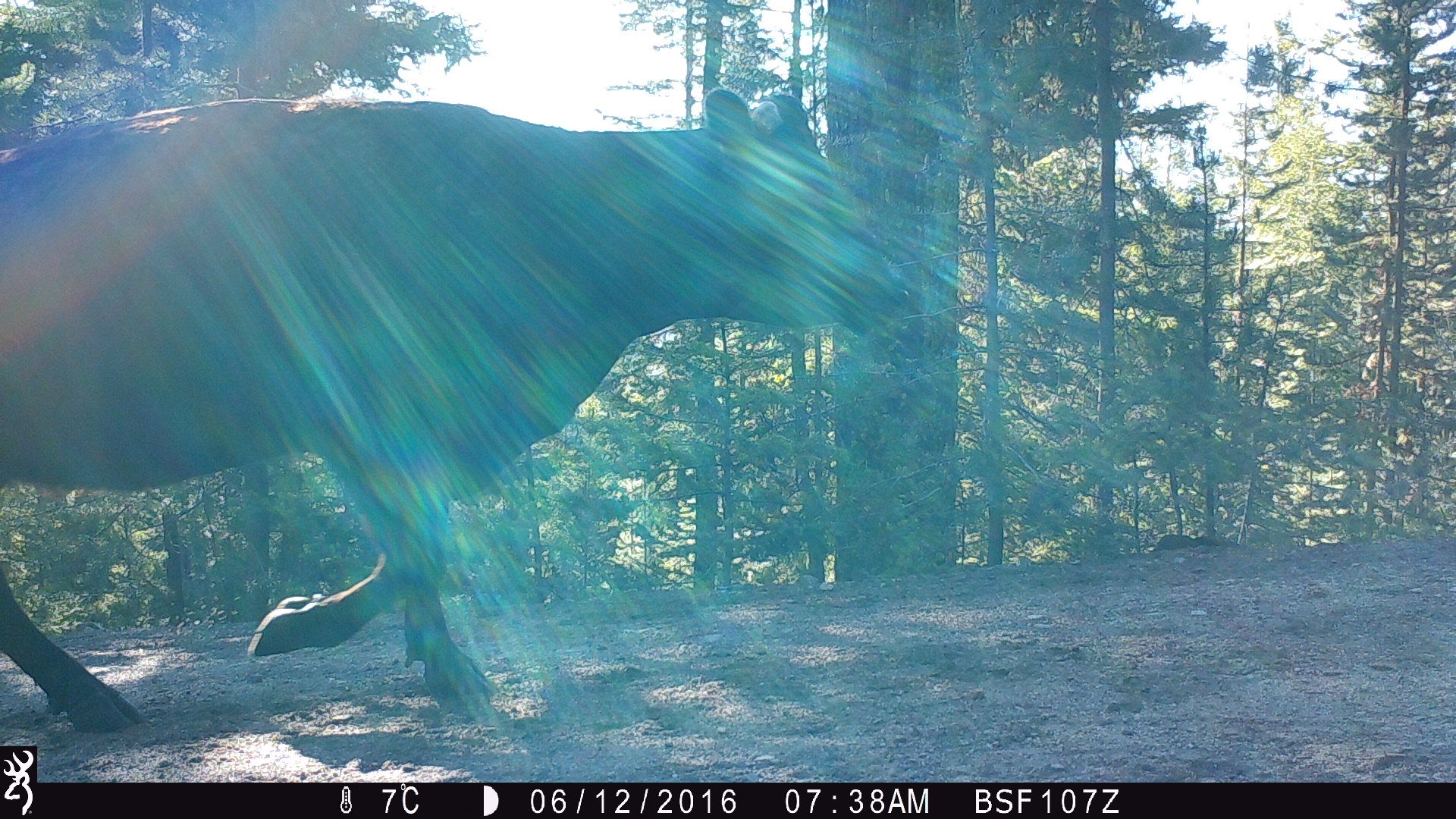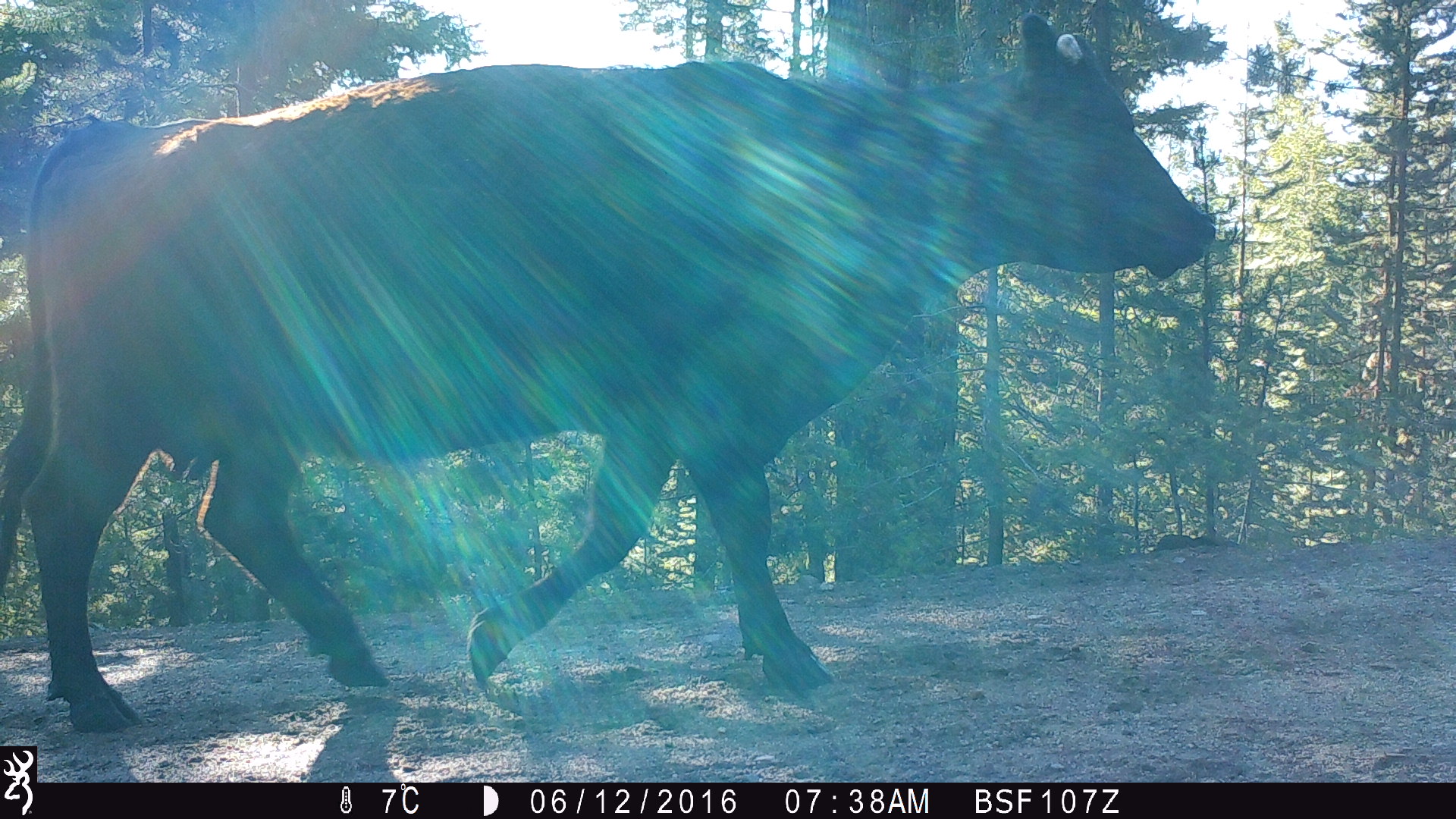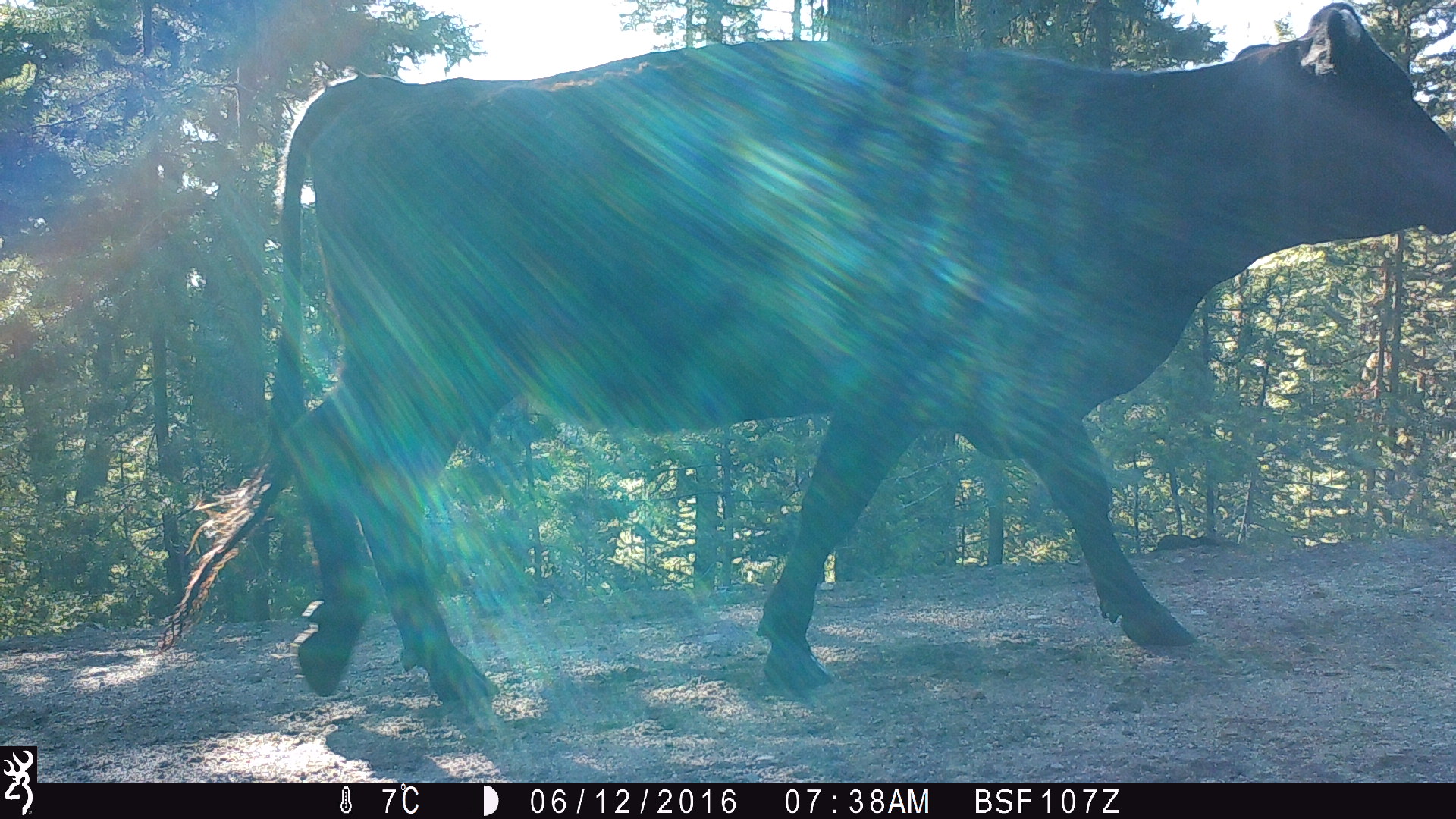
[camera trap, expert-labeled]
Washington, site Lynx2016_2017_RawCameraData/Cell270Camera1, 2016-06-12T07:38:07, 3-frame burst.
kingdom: Animalia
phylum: Chordata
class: Mammalia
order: Artiodactyla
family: Bovidae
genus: Bos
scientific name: Bos taurus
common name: domestic cattle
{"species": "domestic cattle (Bos taurus)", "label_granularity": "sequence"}